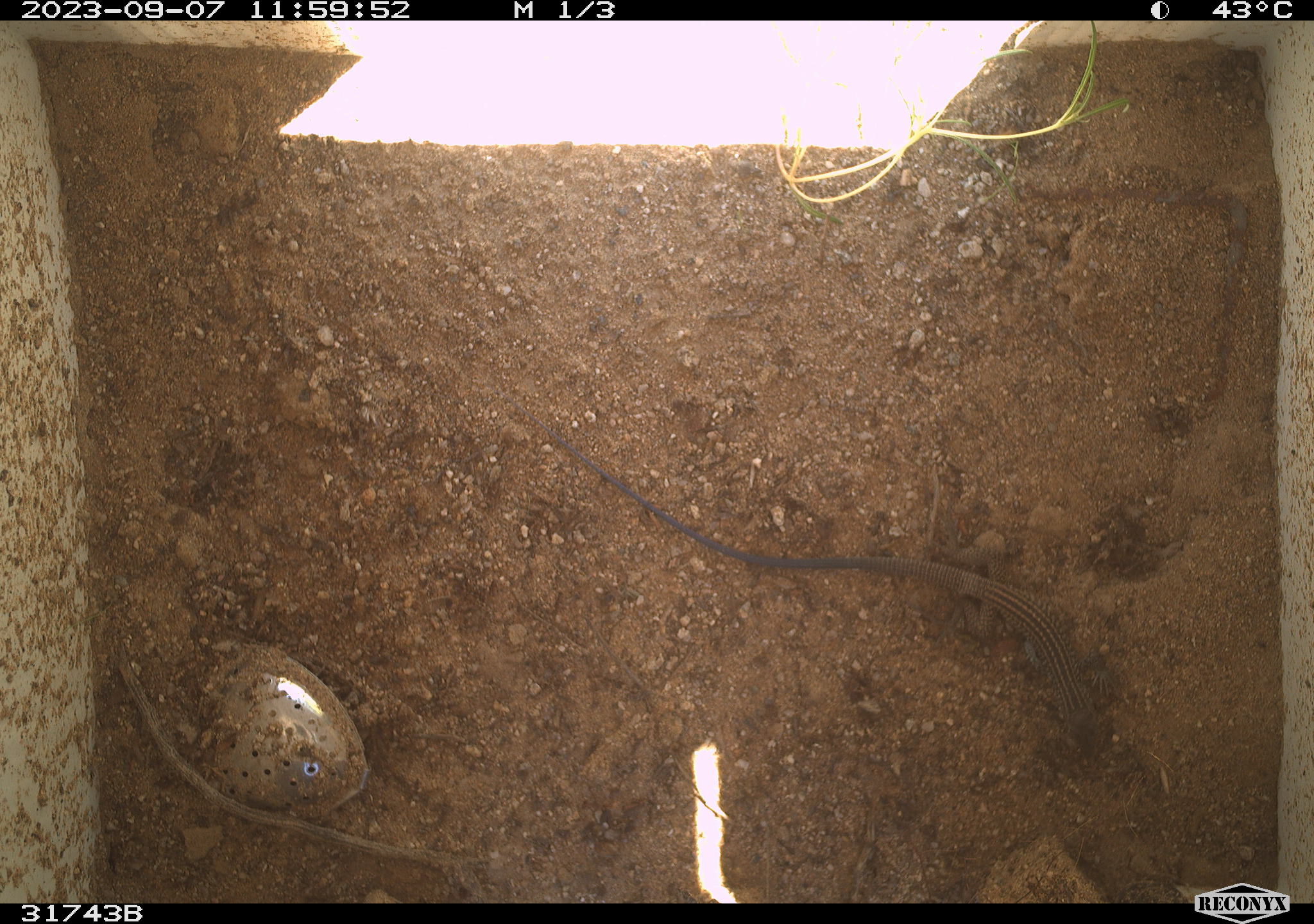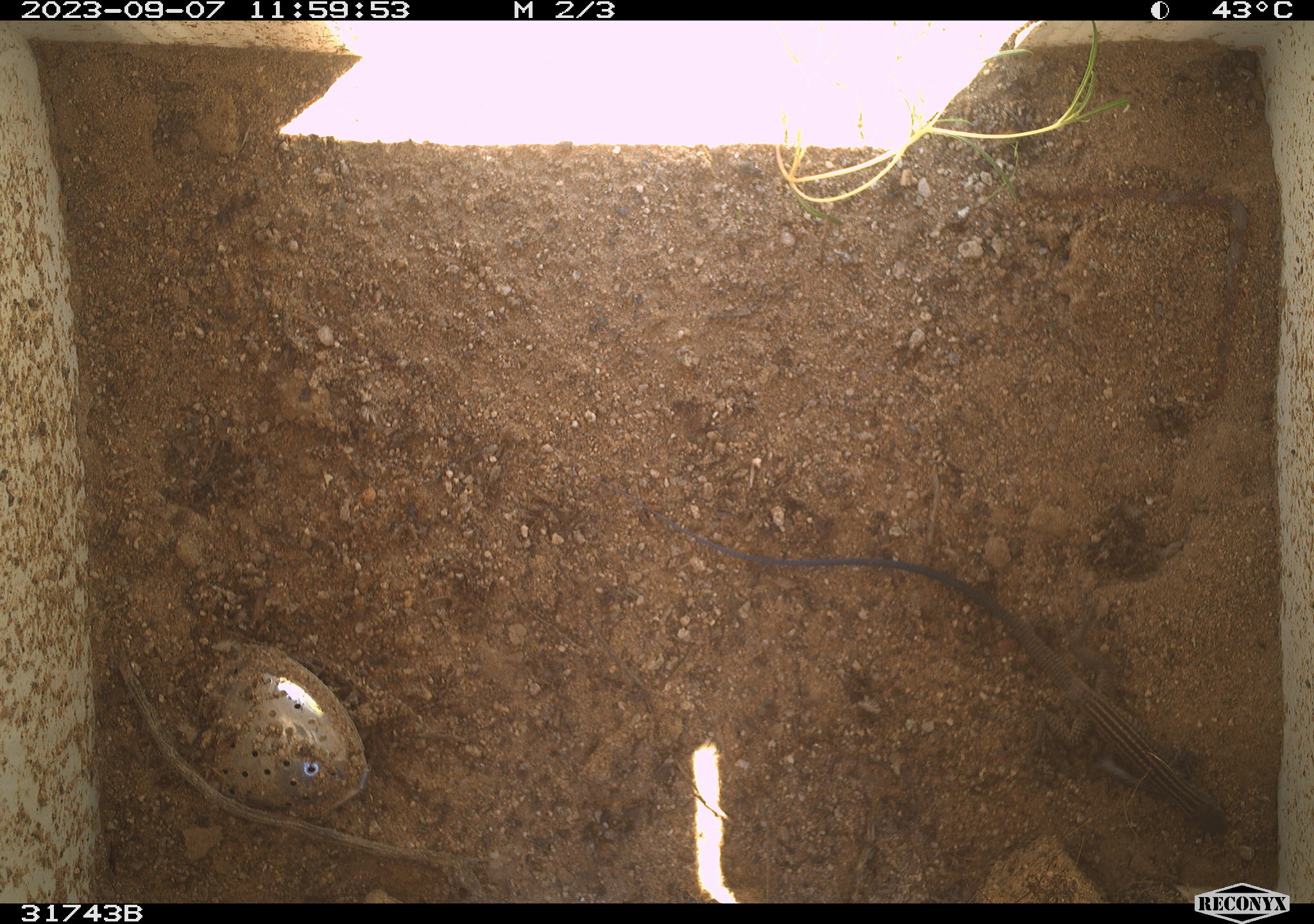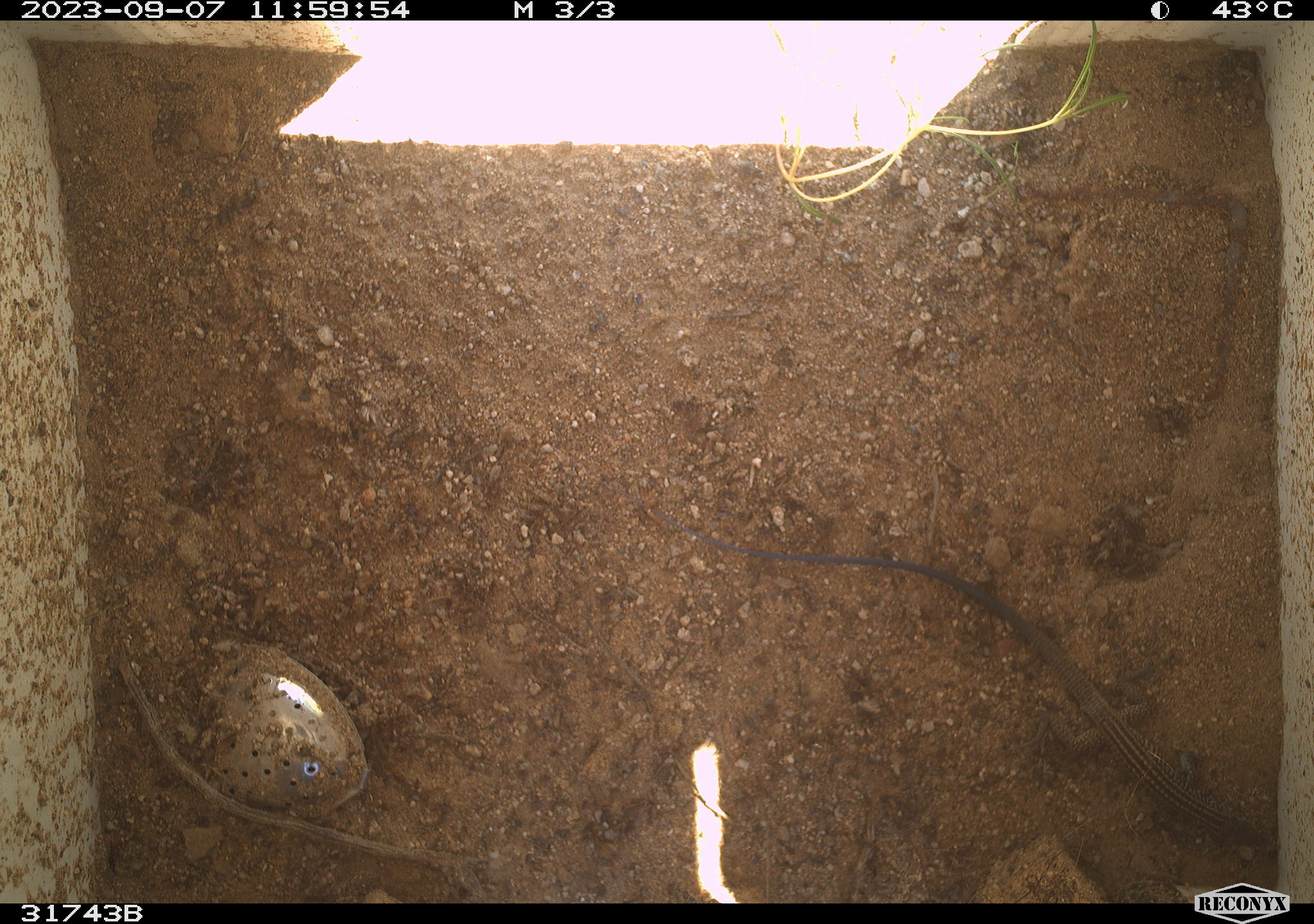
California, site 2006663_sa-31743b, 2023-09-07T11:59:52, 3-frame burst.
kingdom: Animalia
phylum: Chordata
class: Reptilia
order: Squamata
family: Teiidae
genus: Aspidoscelis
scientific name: Aspidoscelis tigris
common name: western whiptail